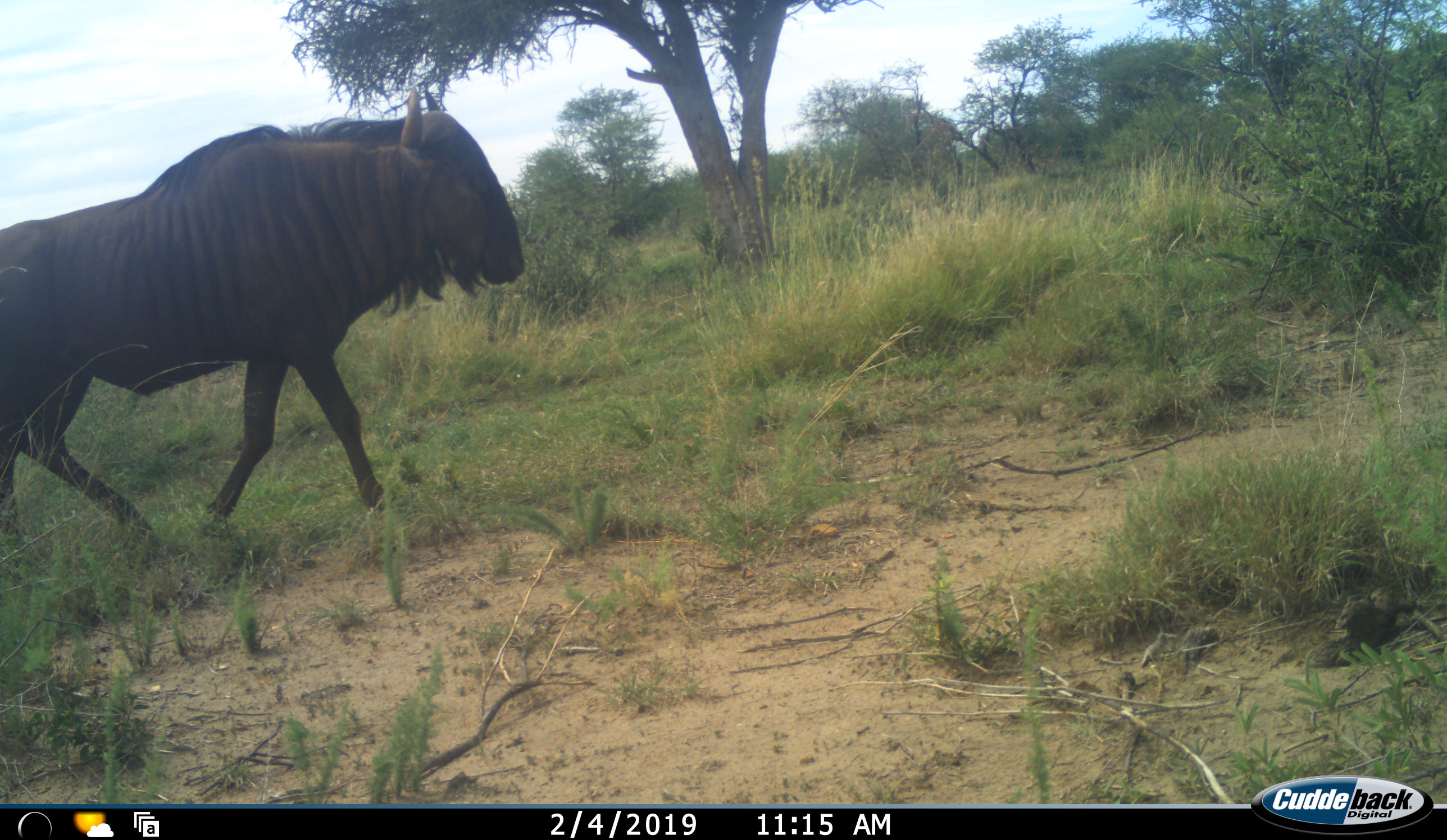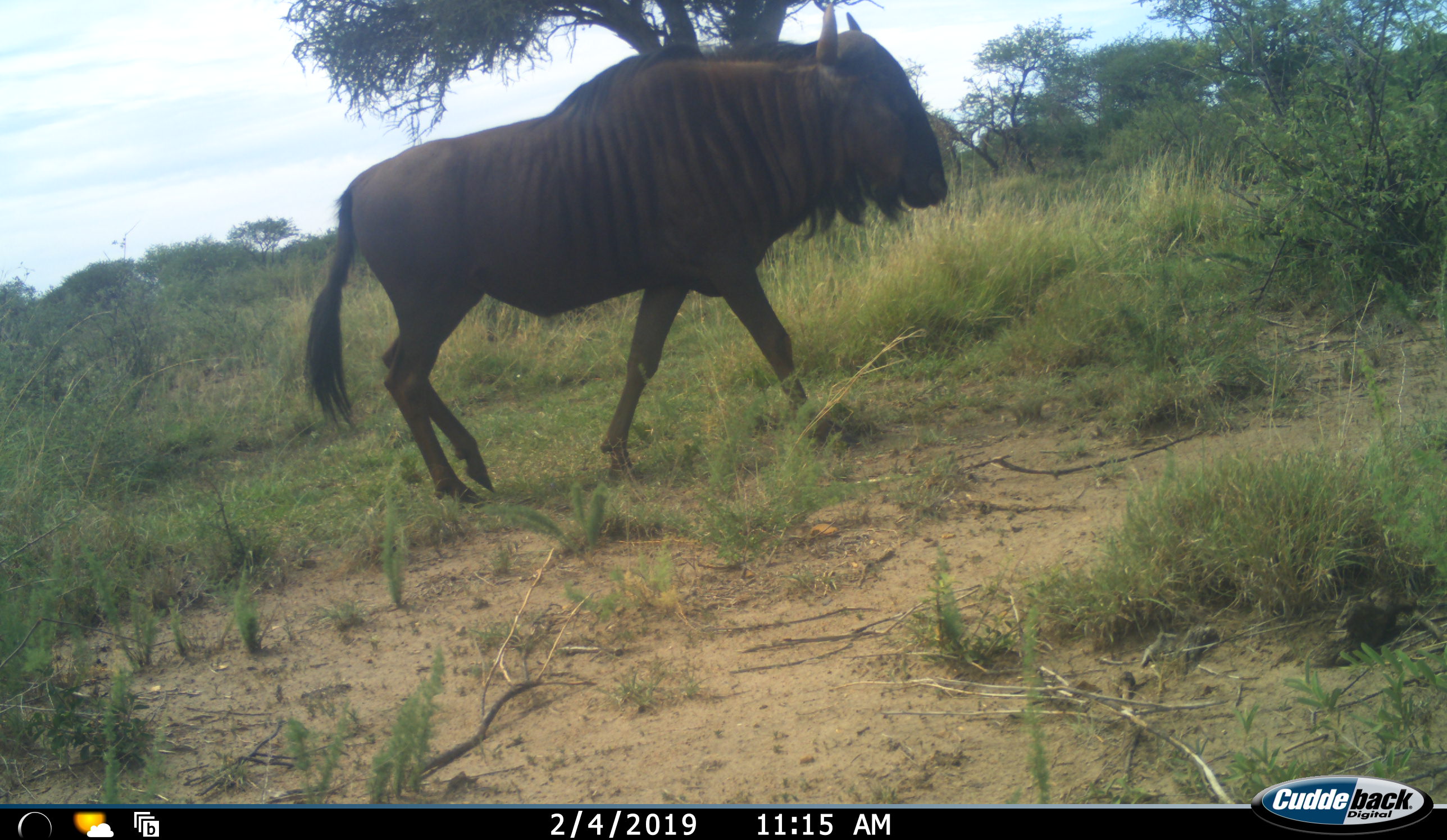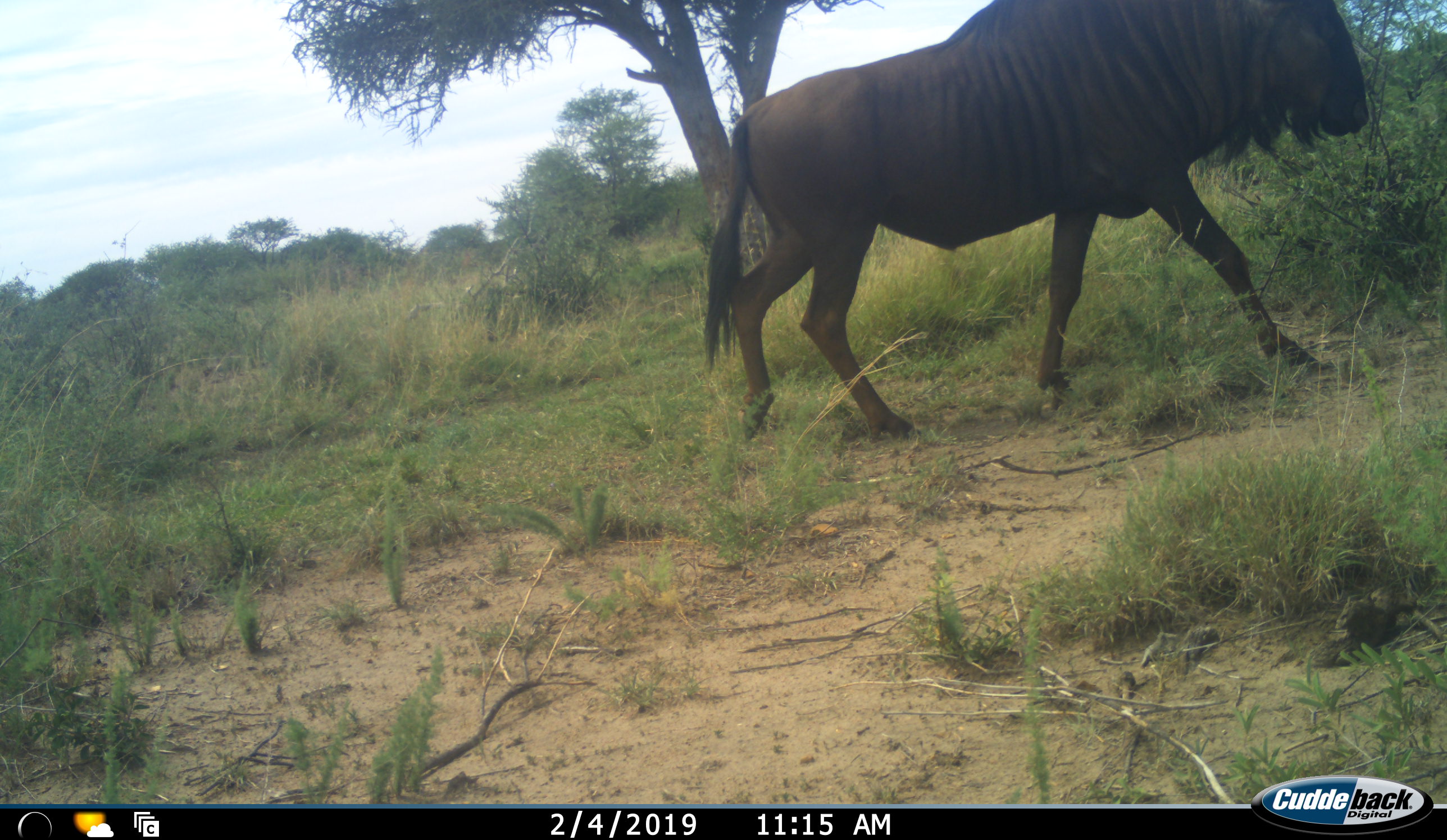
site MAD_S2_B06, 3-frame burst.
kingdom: Animalia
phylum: Chordata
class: Mammalia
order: Artiodactyla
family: Bovidae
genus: Connochaetes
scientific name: Connochaetes taurinus taurinus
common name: blue wildebeest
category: wildebeestblue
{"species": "wildebeestblue (blue wildebeest) (Connochaetes taurinus taurinus)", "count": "1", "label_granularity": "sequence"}